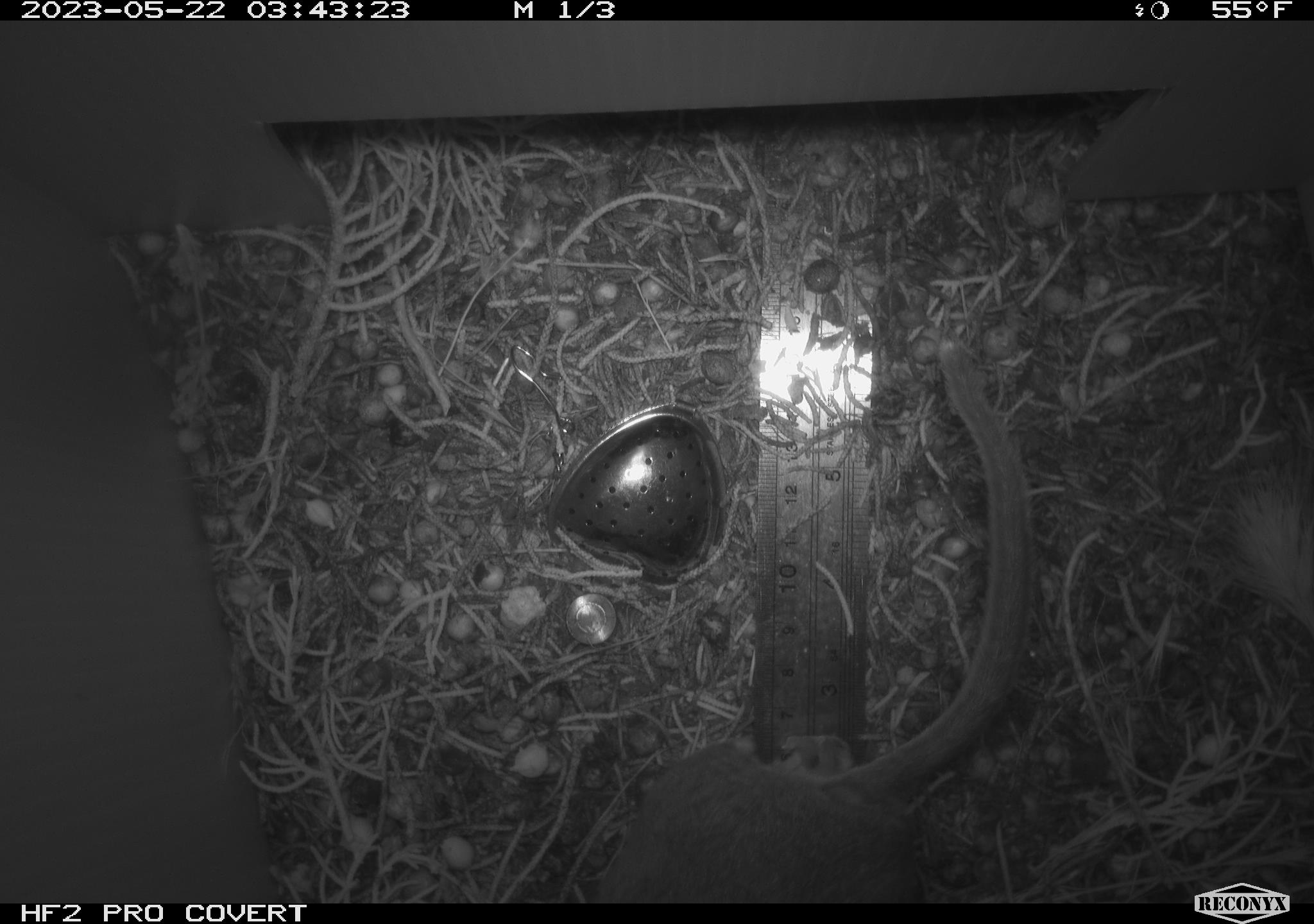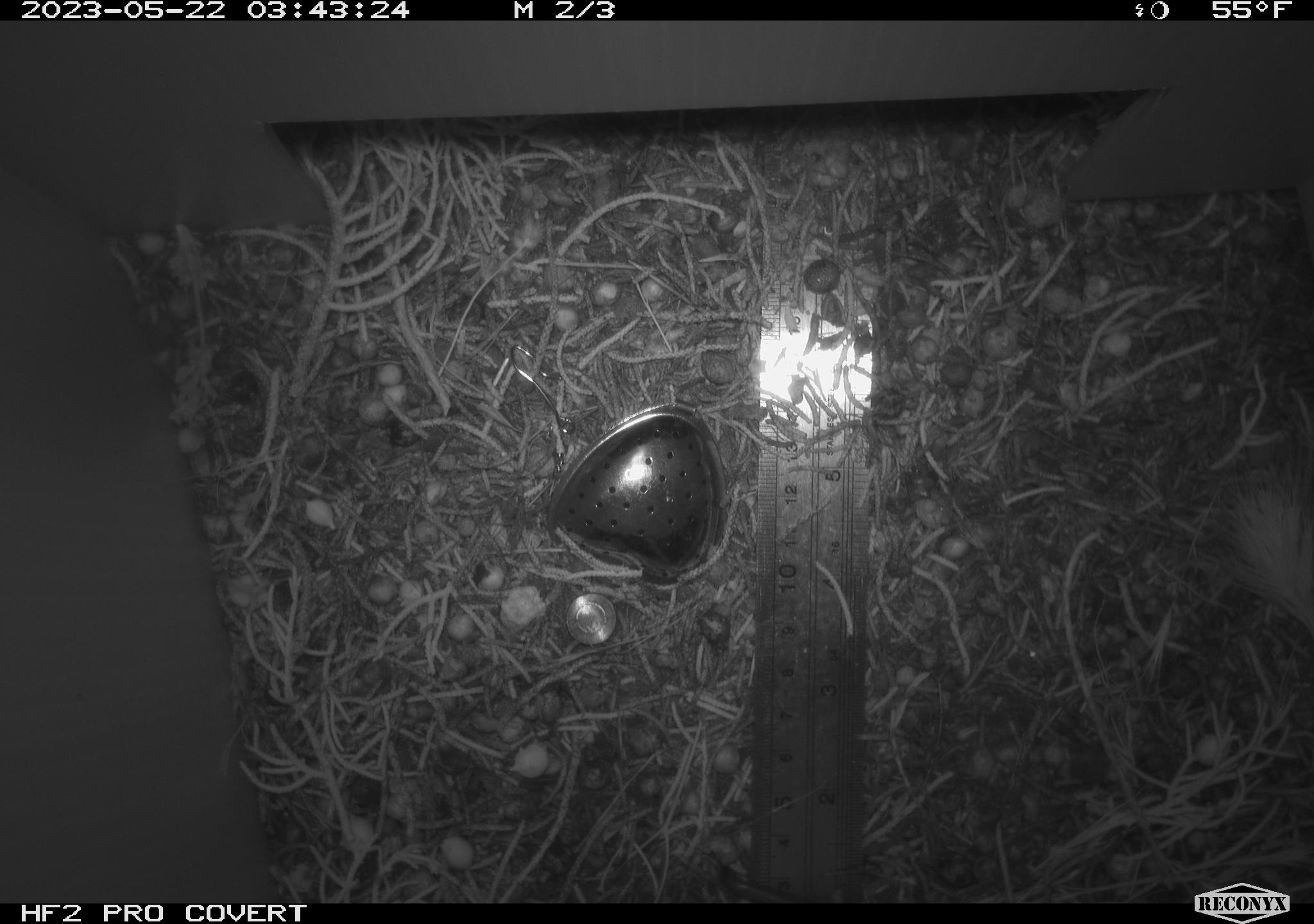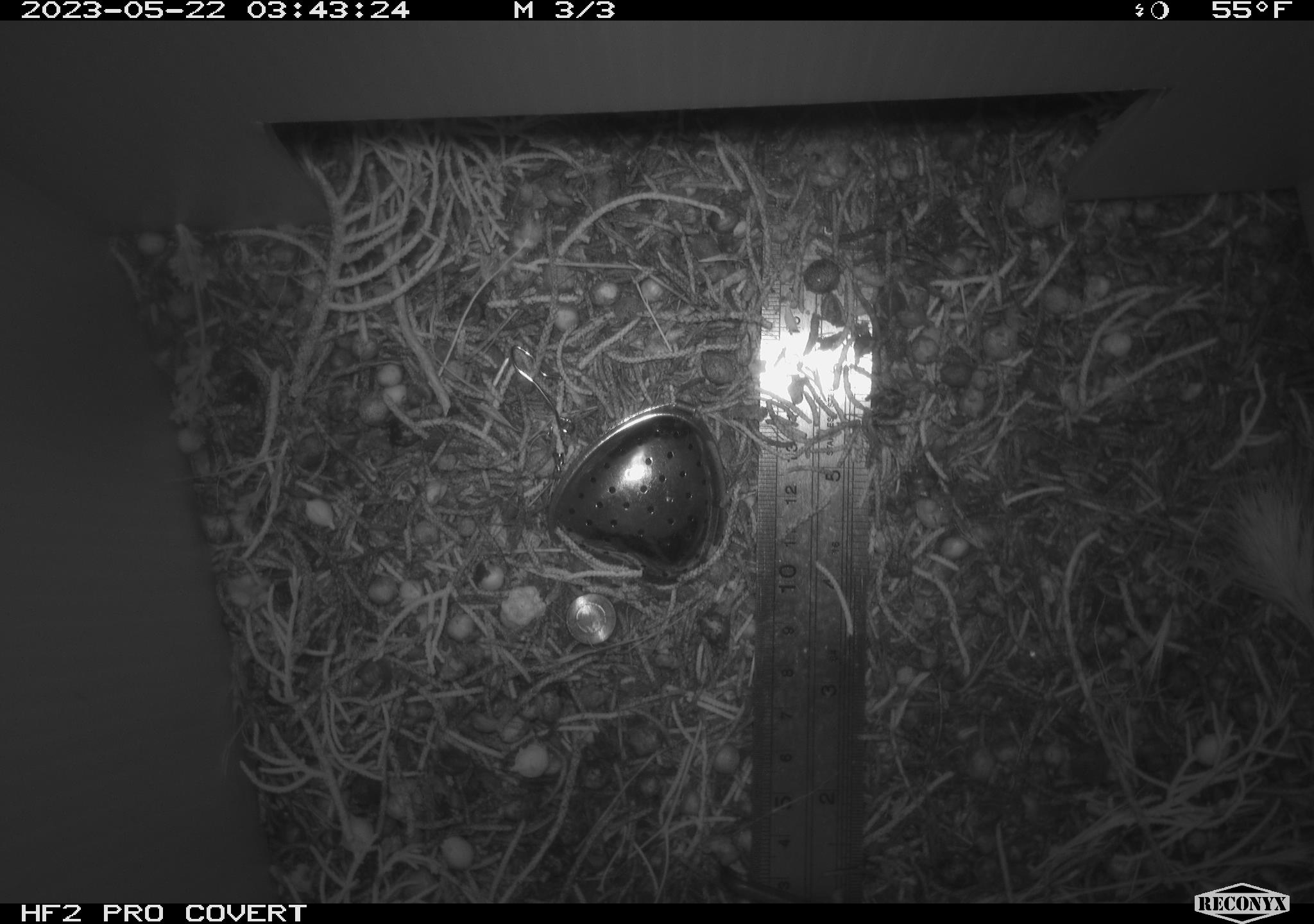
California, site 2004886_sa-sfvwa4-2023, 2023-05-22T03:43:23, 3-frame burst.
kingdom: Animalia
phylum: Chordata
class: Mammalia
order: Rodentia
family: Cricetidae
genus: Neotoma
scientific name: Neotoma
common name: pack rat or woodrat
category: neotoma species